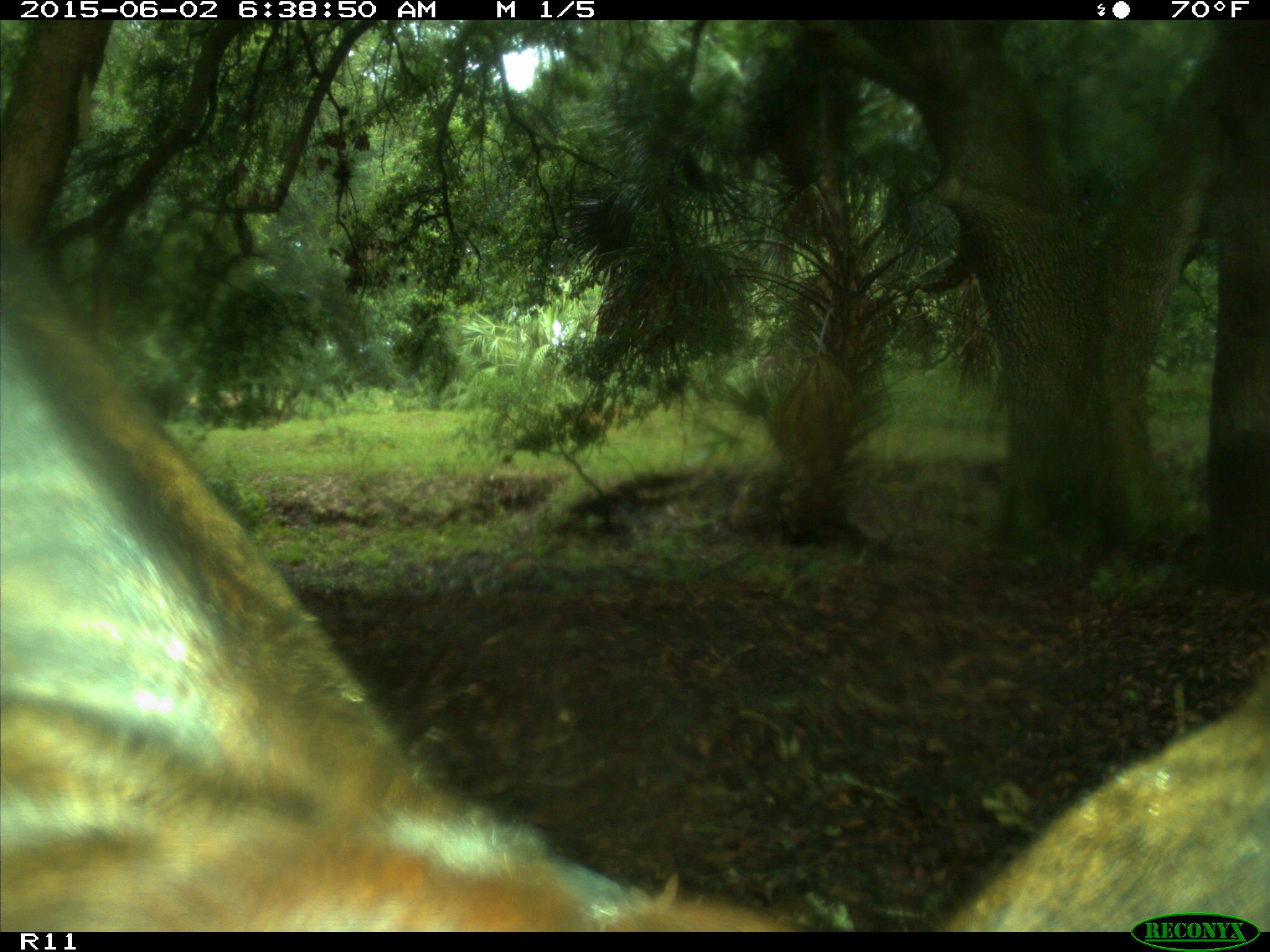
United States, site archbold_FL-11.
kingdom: Animalia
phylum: Chordata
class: Mammalia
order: Artiodactyla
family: Bovidae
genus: Bos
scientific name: Bos taurus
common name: domestic cow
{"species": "Bos taurus (domestic cow)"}